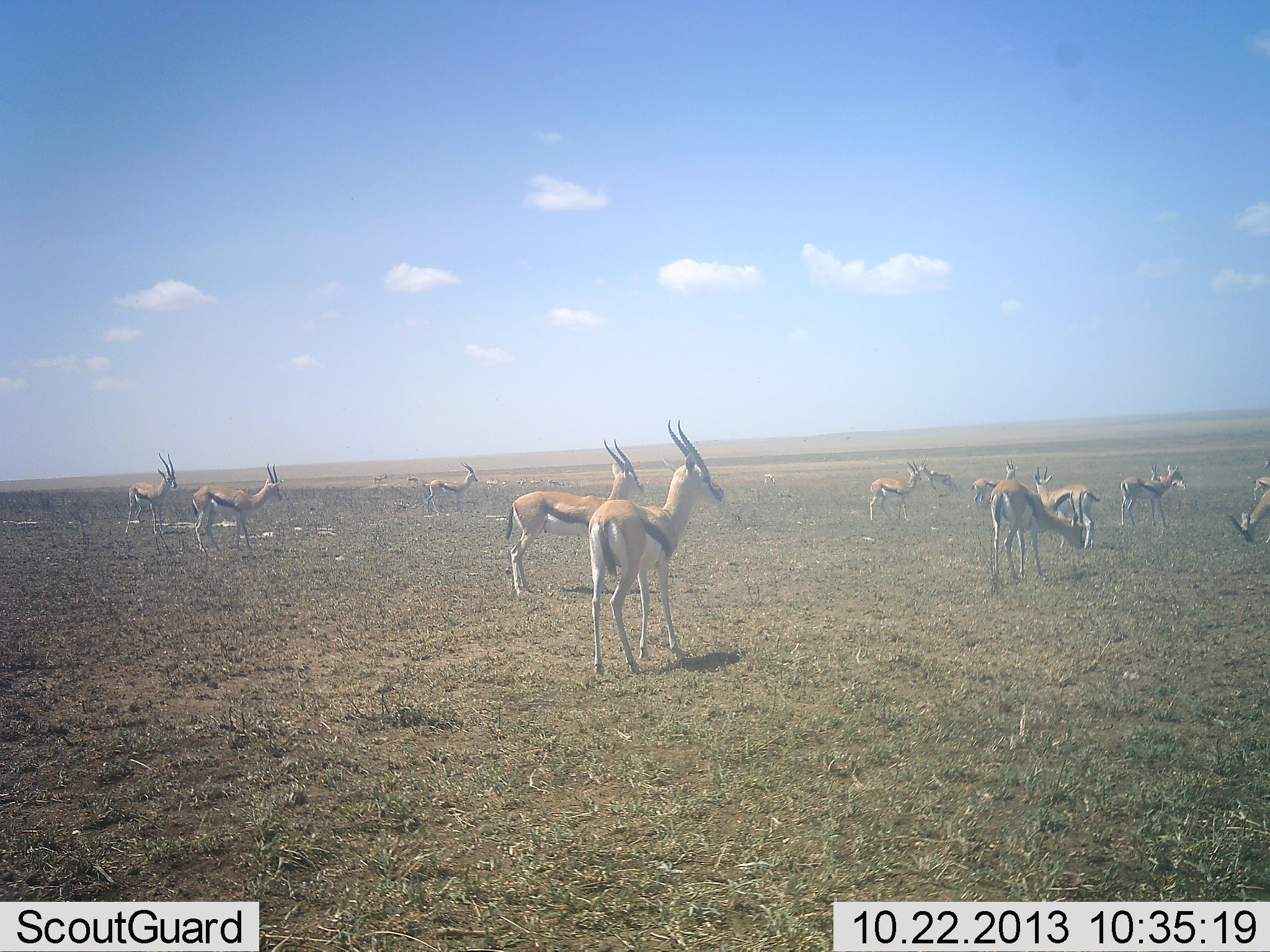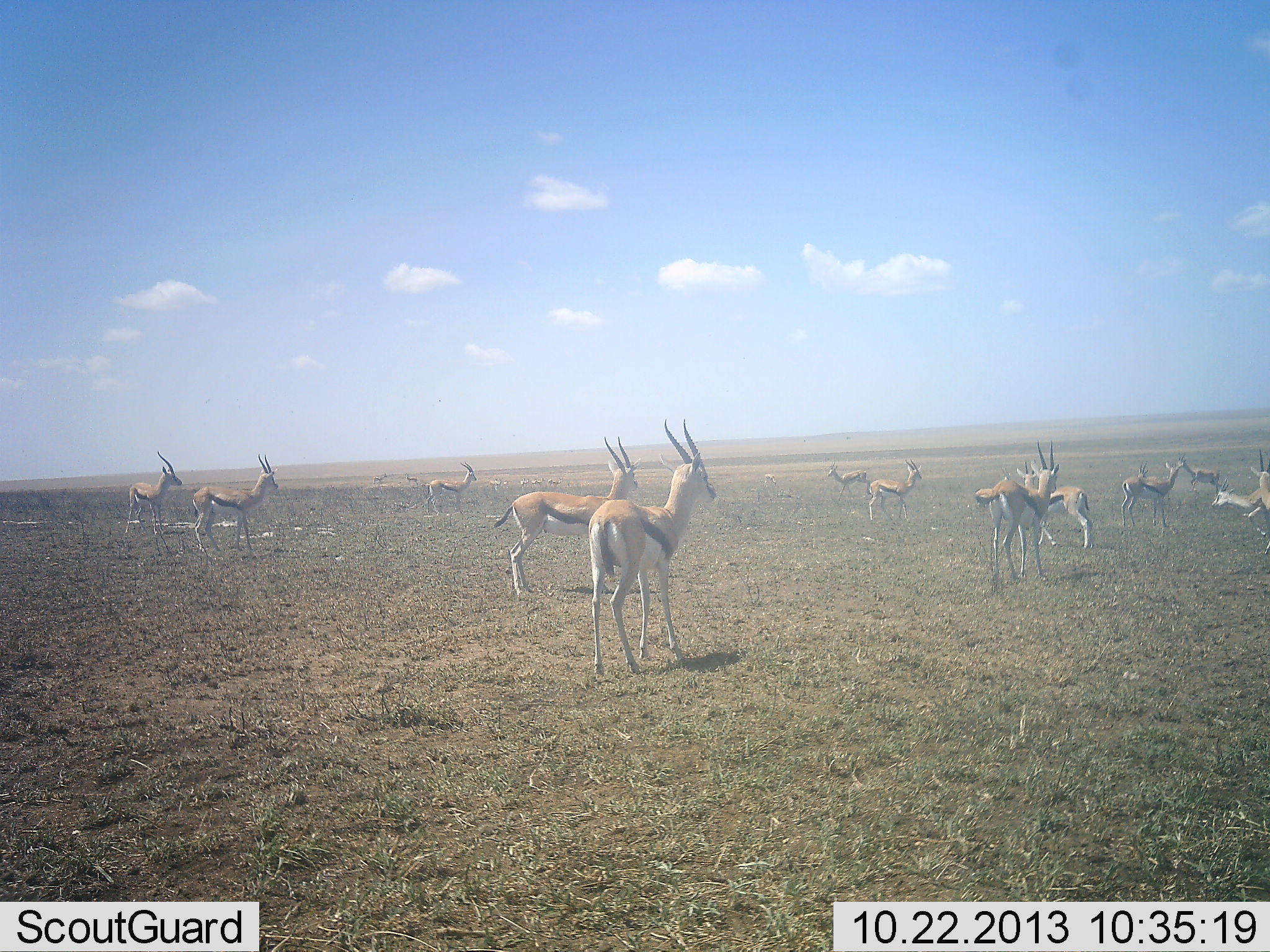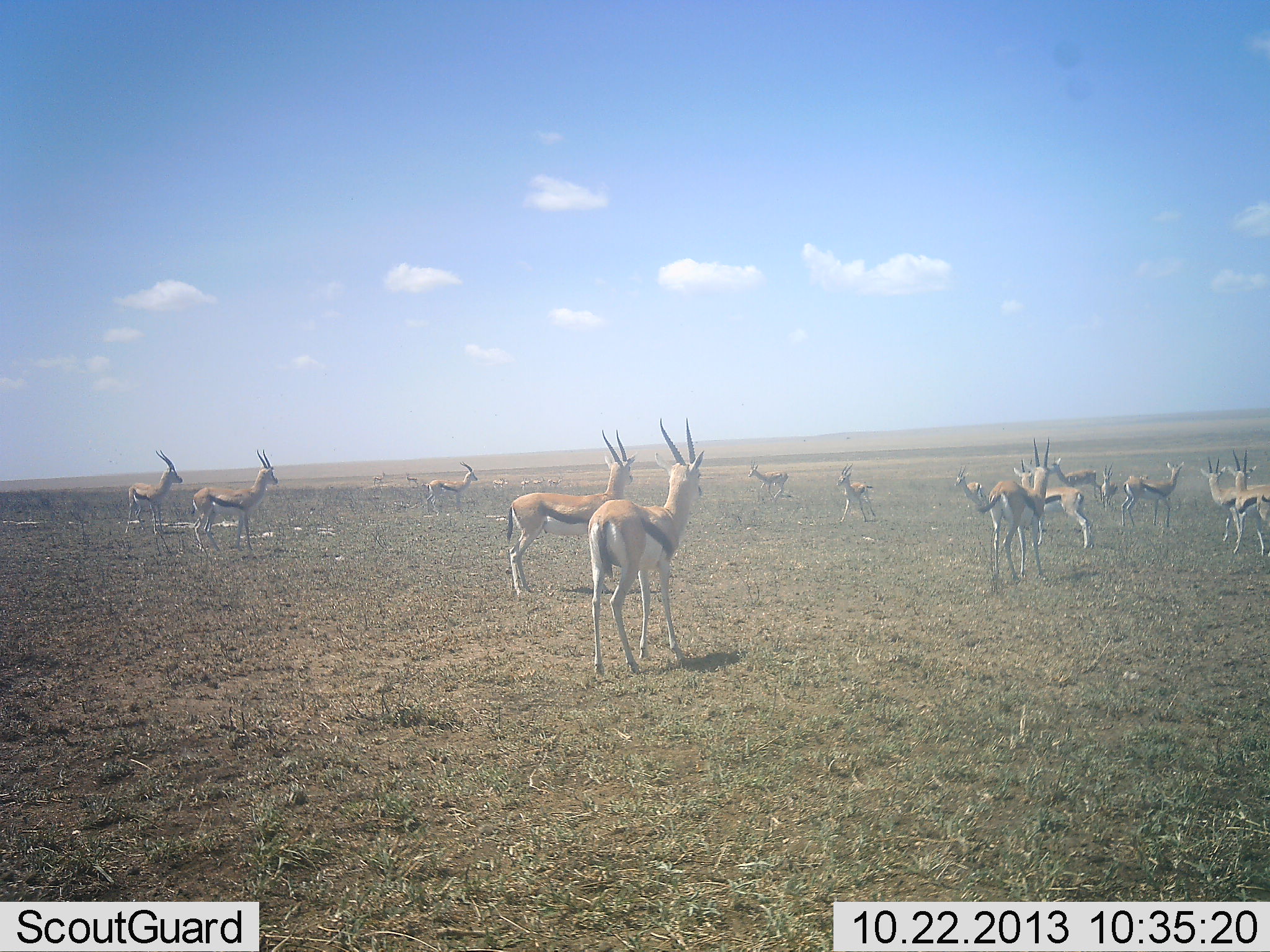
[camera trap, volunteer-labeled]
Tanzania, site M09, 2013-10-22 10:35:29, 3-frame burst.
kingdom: Animalia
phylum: Chordata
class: Mammalia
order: Artiodactyla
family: Bovidae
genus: Eudorcas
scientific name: Eudorcas thomsonii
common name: thomson's gazelle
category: gazellethomsons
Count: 11-50.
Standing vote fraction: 100%.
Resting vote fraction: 0%.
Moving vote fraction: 30%.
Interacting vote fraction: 10%.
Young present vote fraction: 0%.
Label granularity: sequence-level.